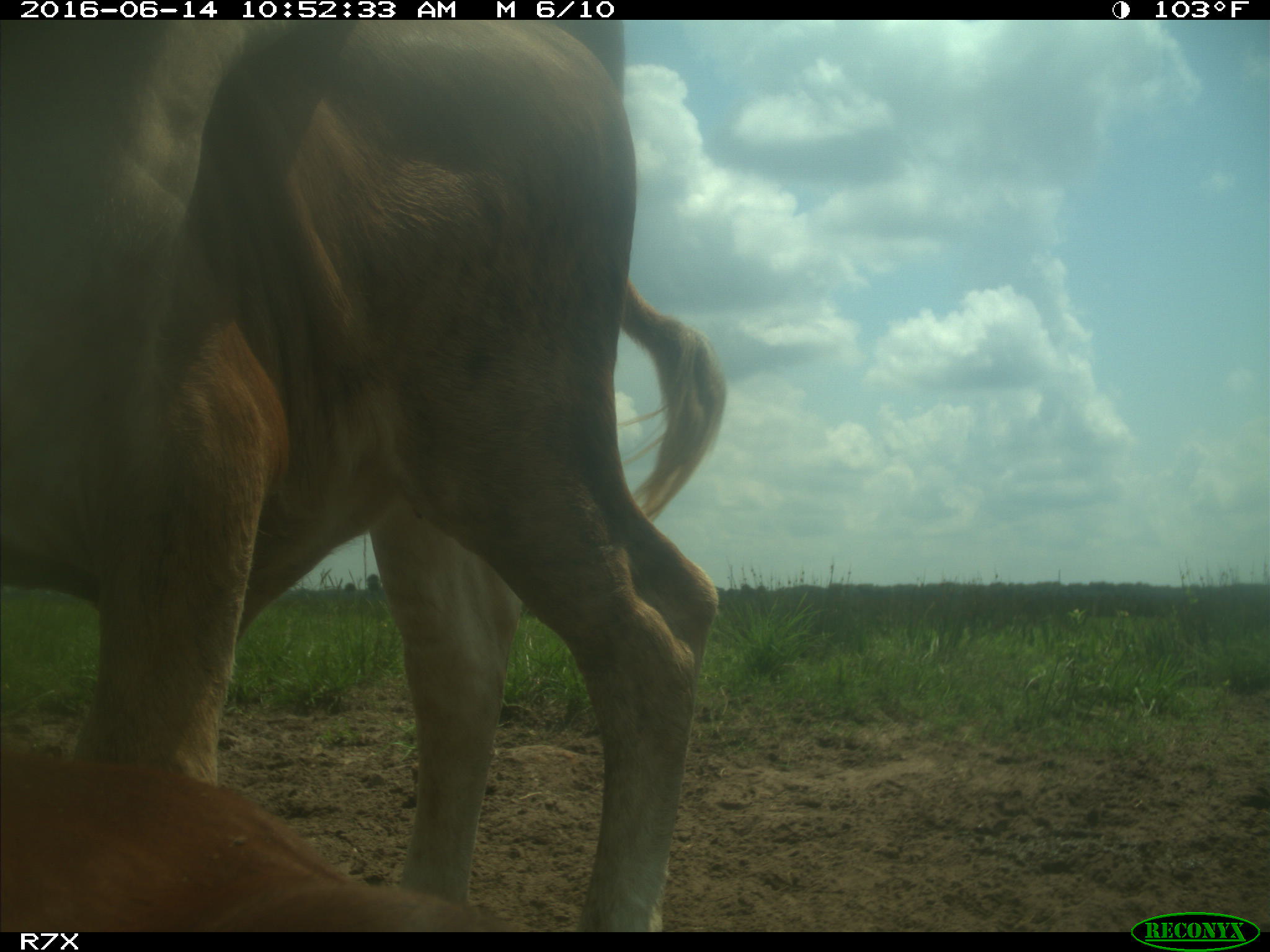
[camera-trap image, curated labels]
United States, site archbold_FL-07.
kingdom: Animalia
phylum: Chordata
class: Mammalia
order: Artiodactyla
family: Bovidae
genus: Bos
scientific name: Bos taurus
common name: domestic cow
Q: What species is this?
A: Bos taurus (domestic cow).